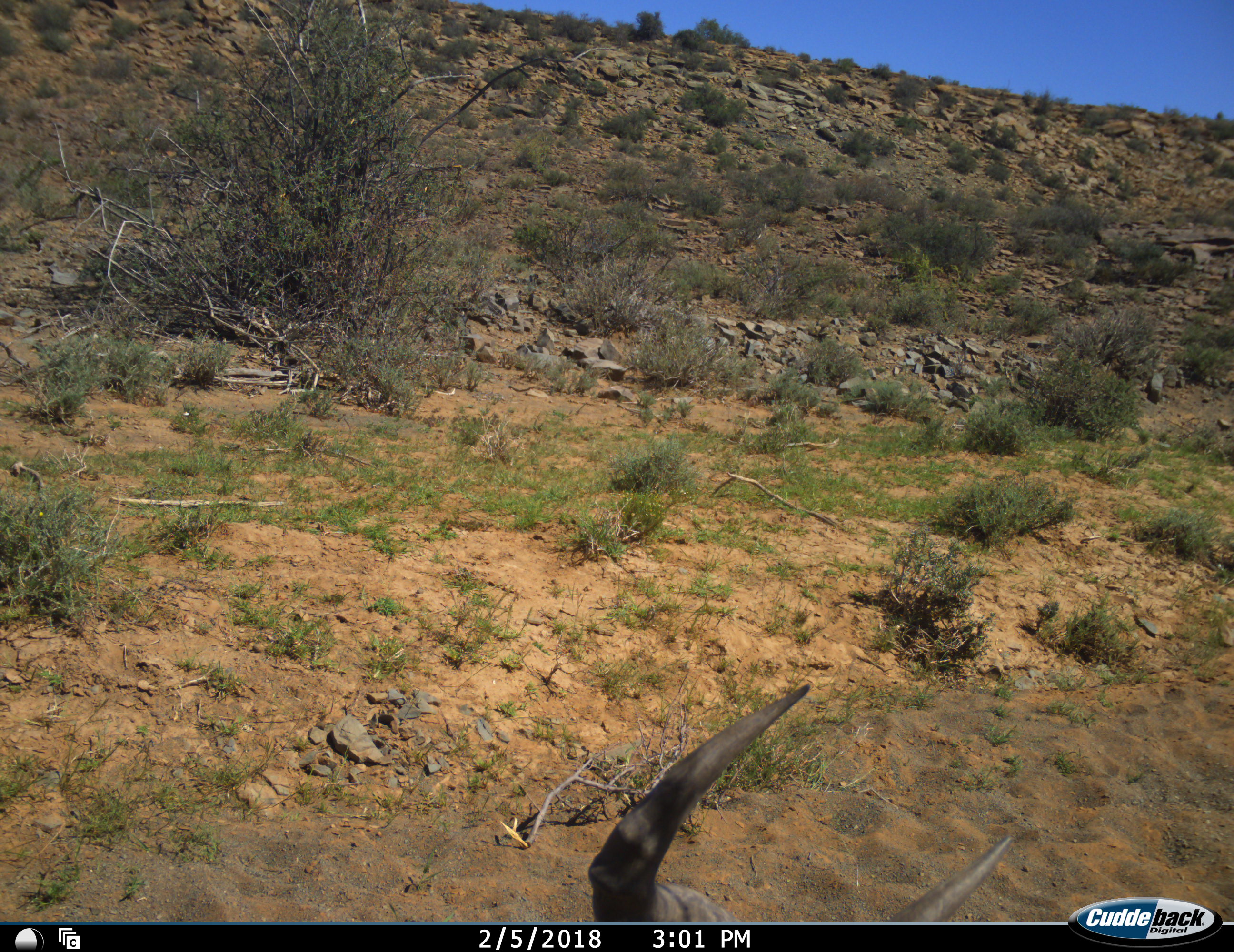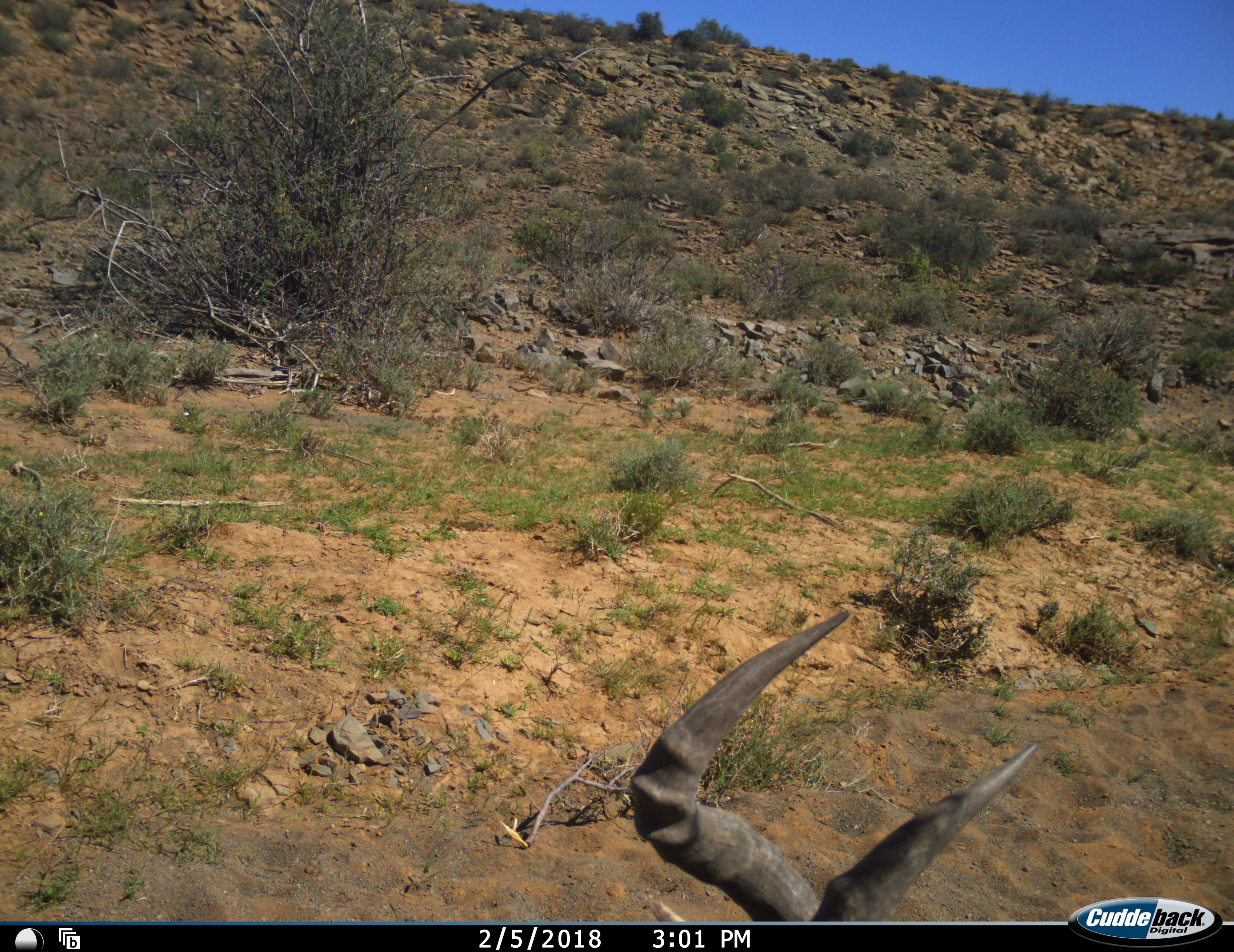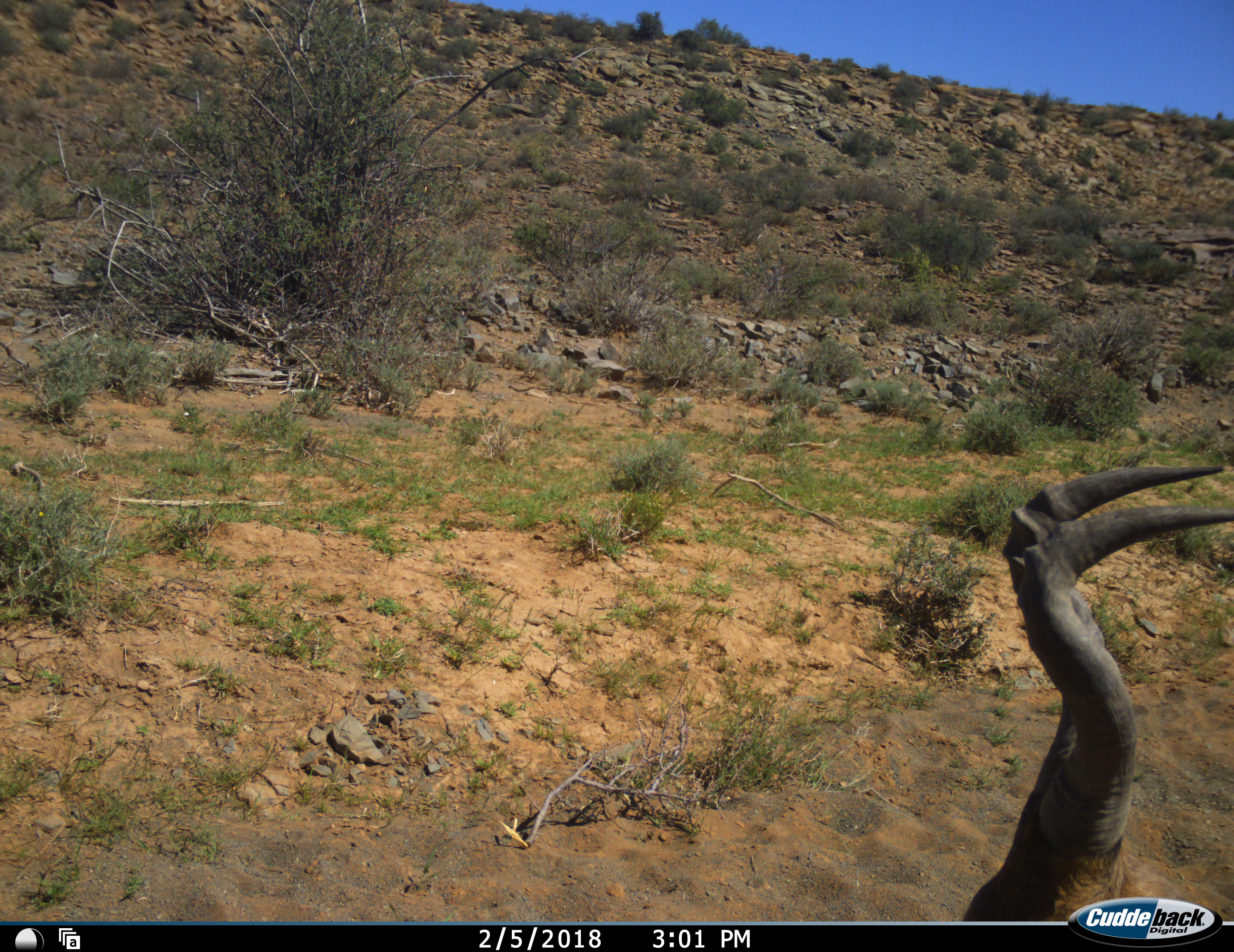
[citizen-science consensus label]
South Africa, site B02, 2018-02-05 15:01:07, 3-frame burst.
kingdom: Animalia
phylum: Chordata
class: Mammalia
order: Artiodactyla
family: Bovidae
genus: Alcelaphus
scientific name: Alcelaphus buselaphus caama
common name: red hartebeest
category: hartebeestred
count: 1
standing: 56%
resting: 11%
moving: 33%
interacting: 0%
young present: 0%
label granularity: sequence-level